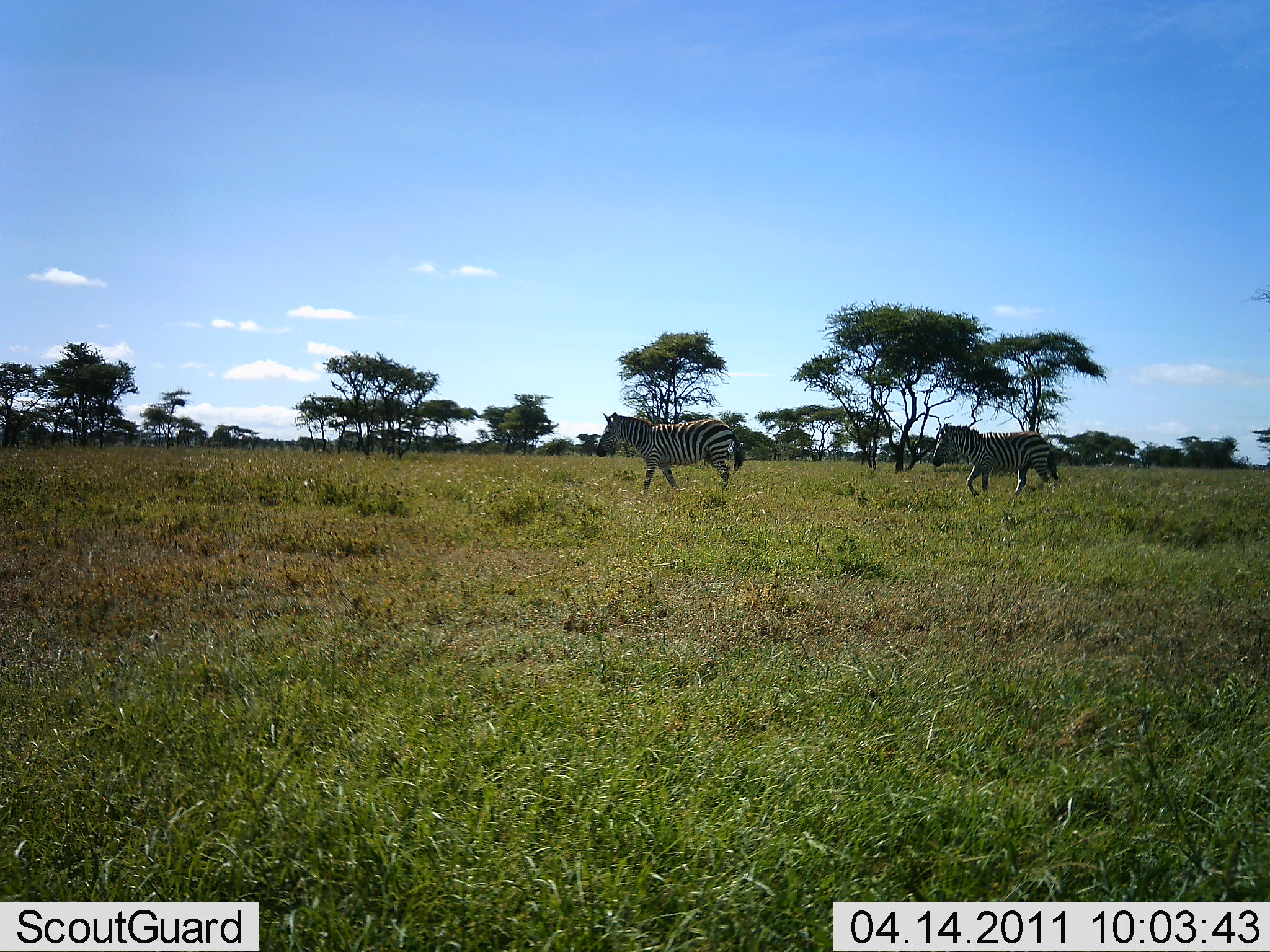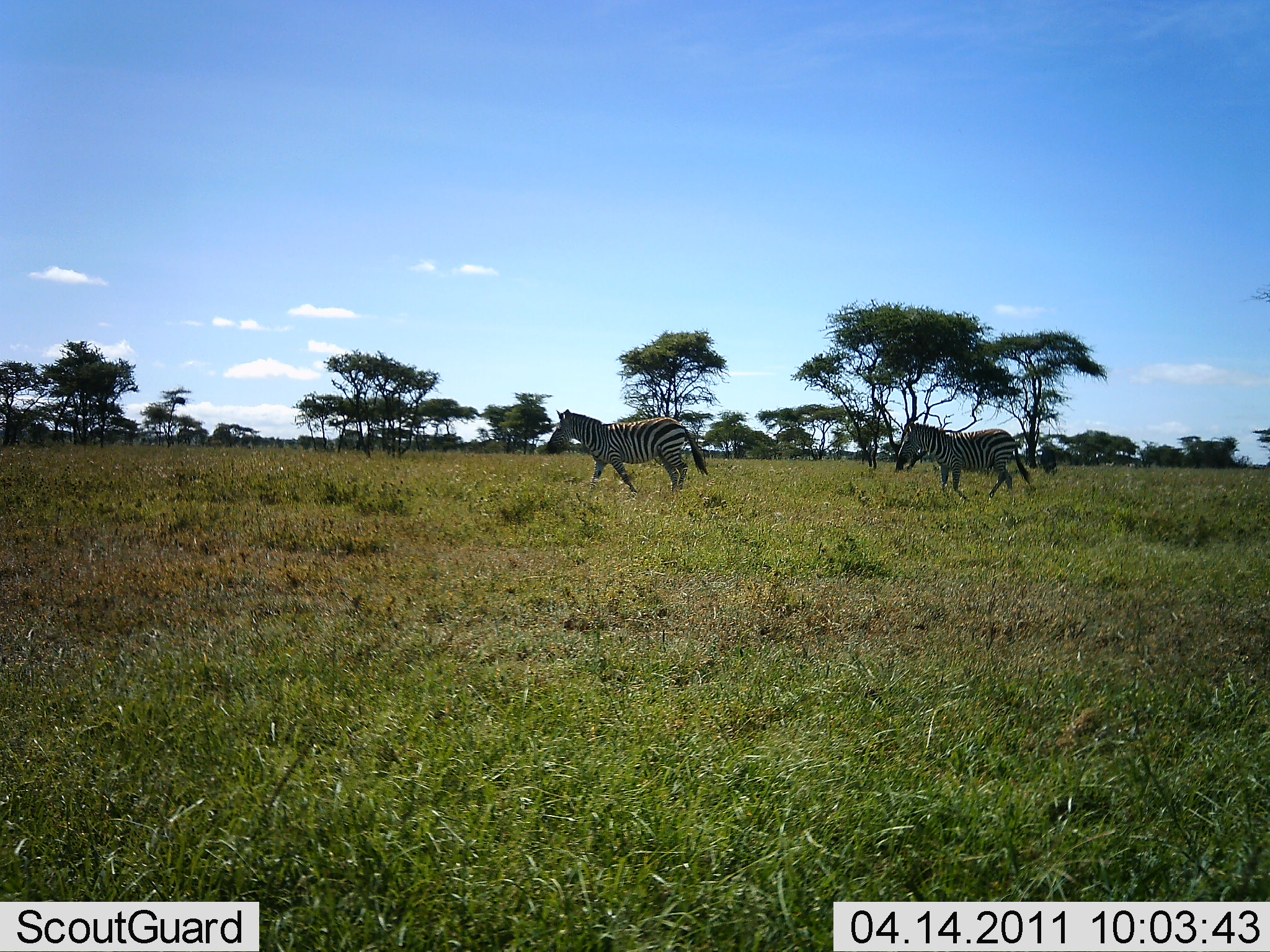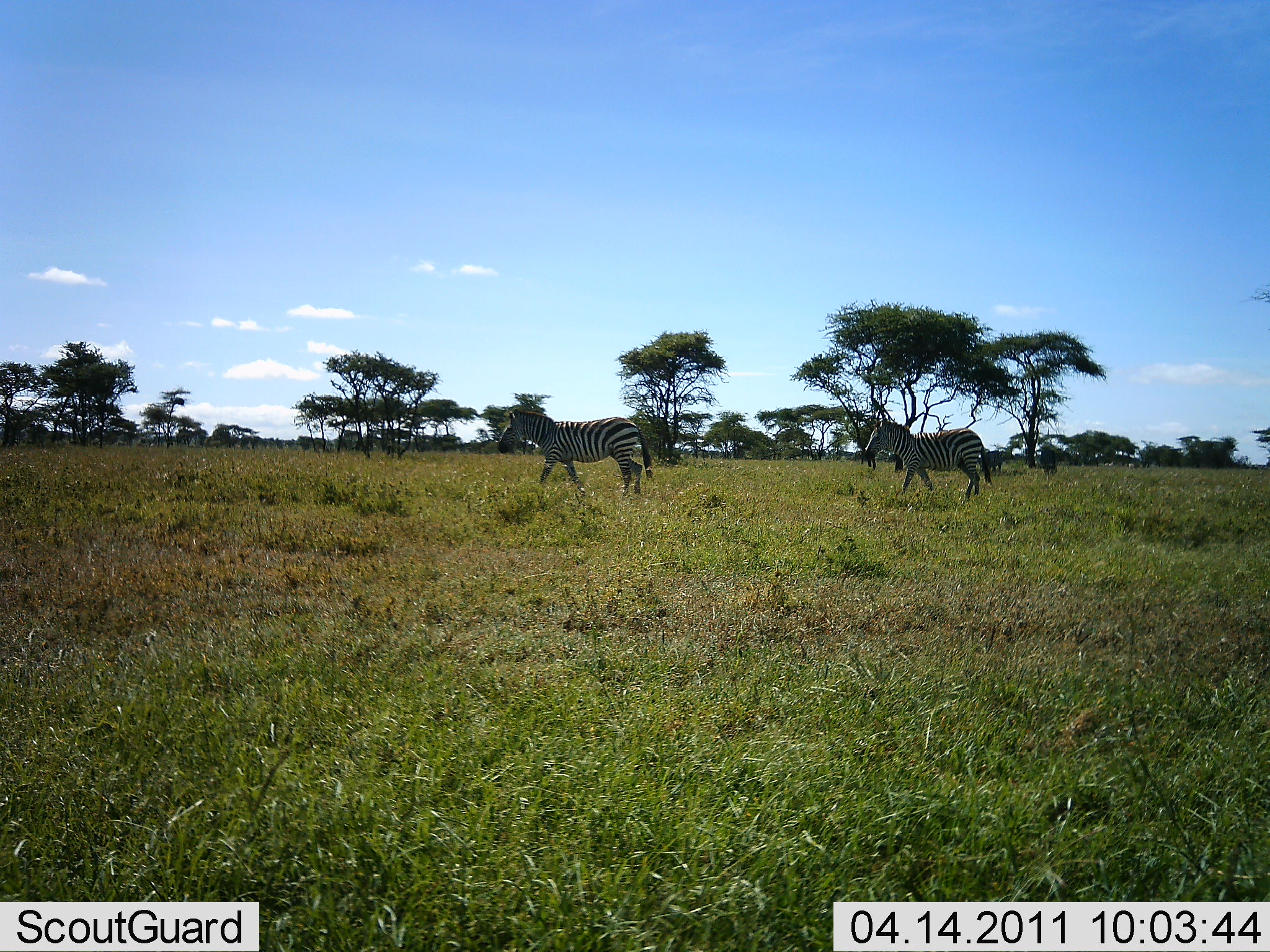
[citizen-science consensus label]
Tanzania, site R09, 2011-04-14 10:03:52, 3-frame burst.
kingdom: Animalia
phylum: Chordata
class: Mammalia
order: Perissodactyla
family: Equidae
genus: Equus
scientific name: Equus quagga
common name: plains zebra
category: zebra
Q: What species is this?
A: Zebra (plains zebra) (Equus quagga).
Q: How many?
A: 2.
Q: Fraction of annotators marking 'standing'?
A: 0%.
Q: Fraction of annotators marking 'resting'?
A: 0%.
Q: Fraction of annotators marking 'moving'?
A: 100%.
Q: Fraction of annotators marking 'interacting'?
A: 0%.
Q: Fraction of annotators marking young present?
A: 0%.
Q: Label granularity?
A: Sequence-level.